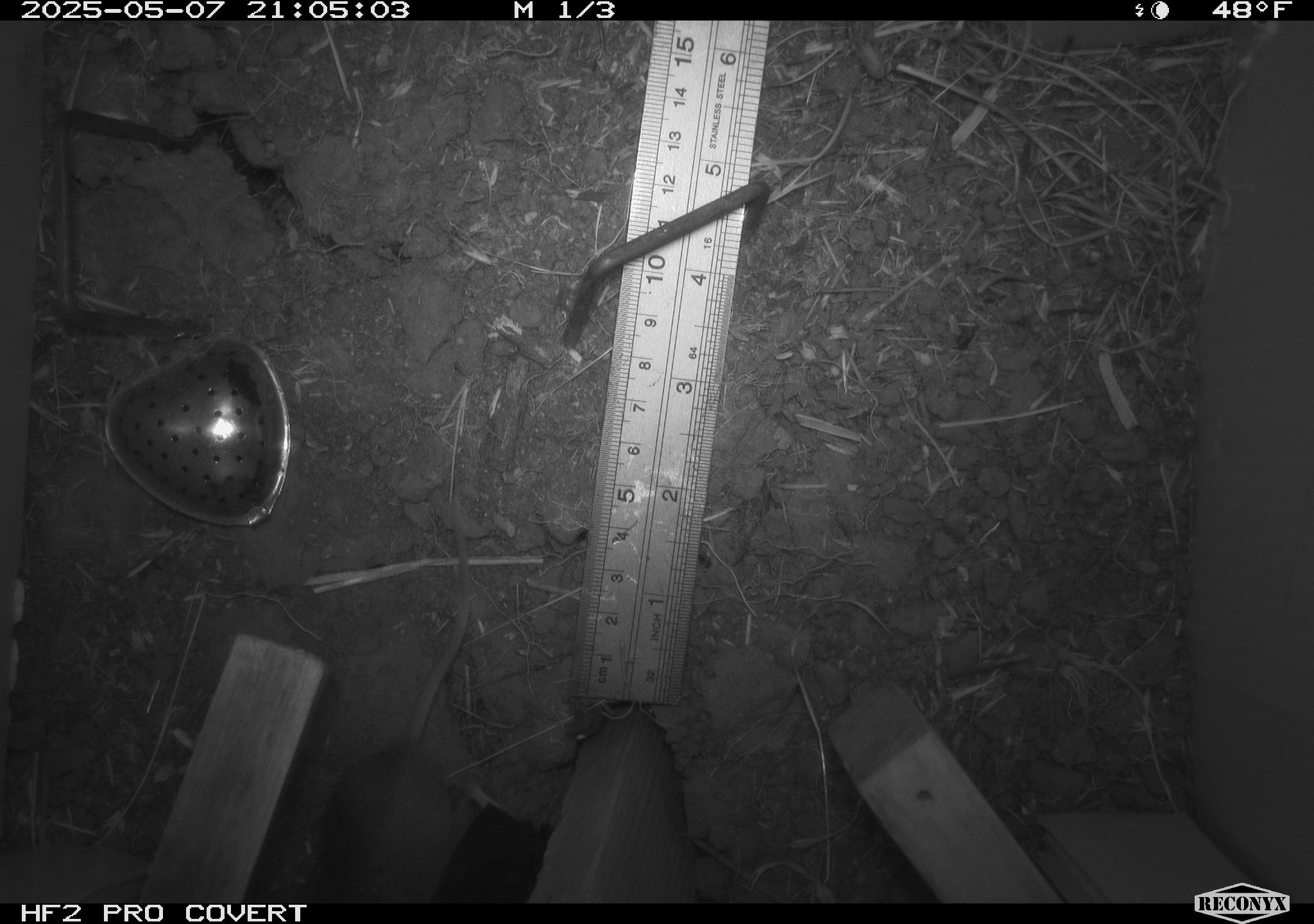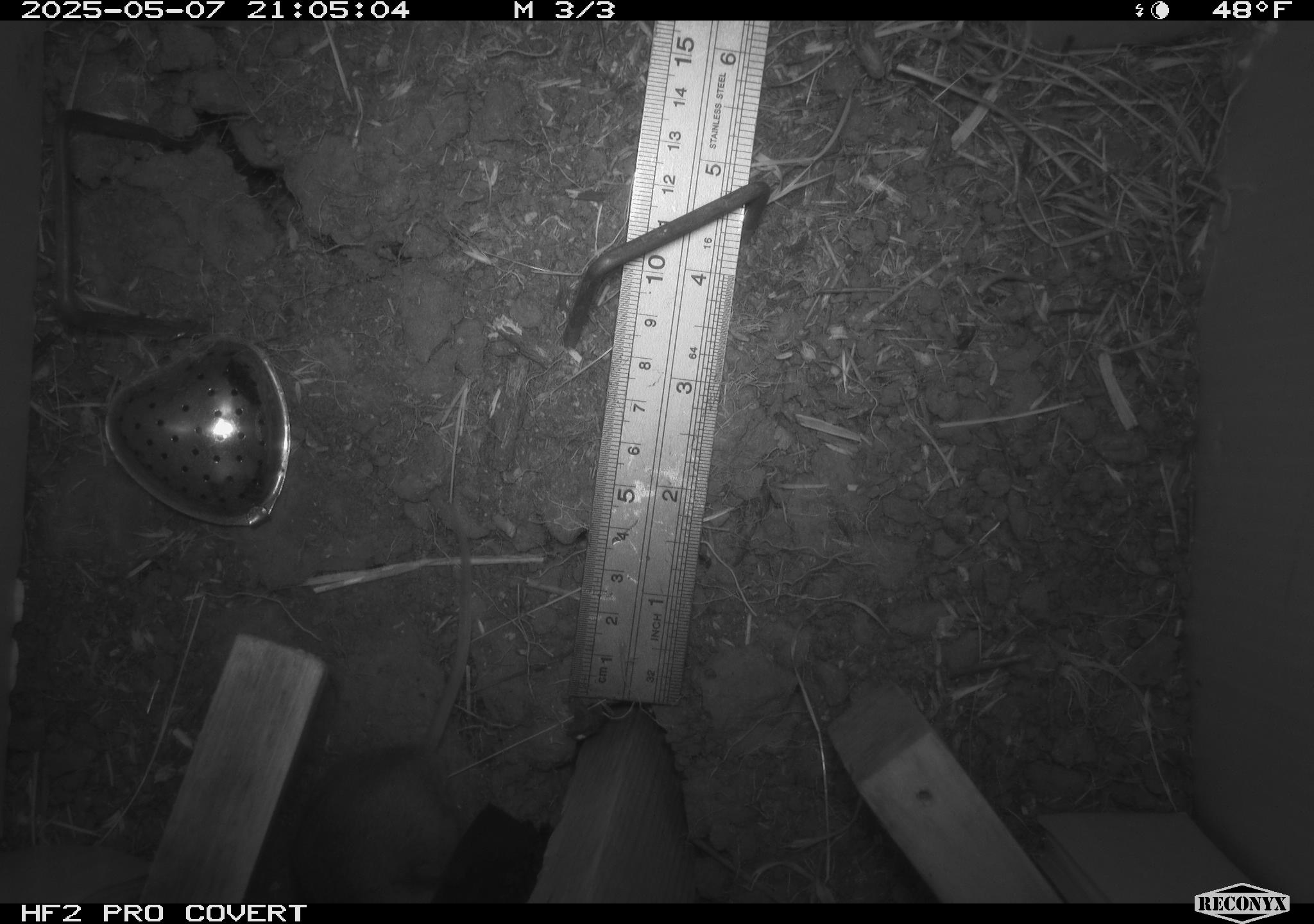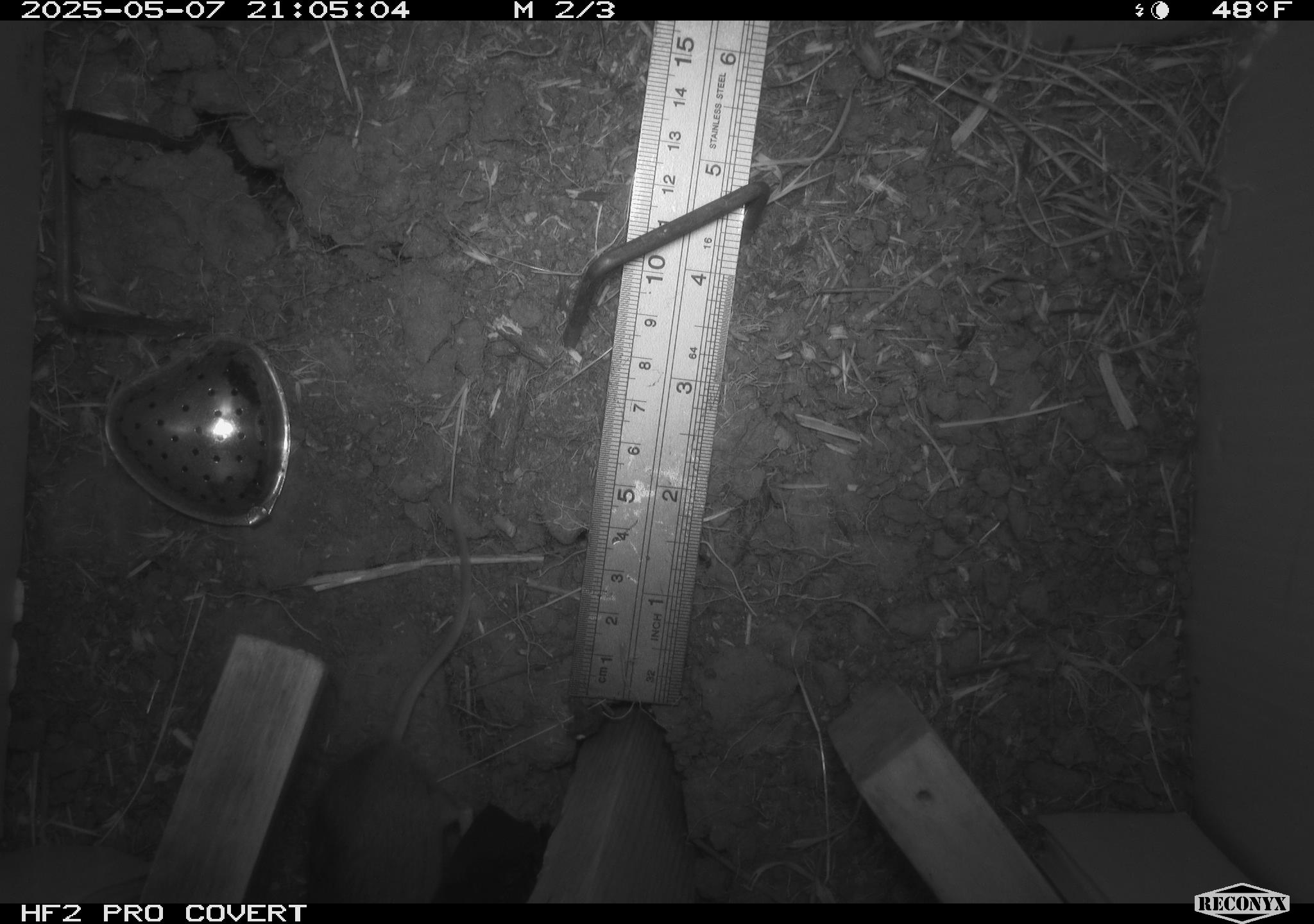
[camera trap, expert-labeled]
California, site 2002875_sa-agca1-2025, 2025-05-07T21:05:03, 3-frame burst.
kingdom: Animalia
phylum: Chordata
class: Mammalia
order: Rodentia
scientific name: Rodentia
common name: mouse species